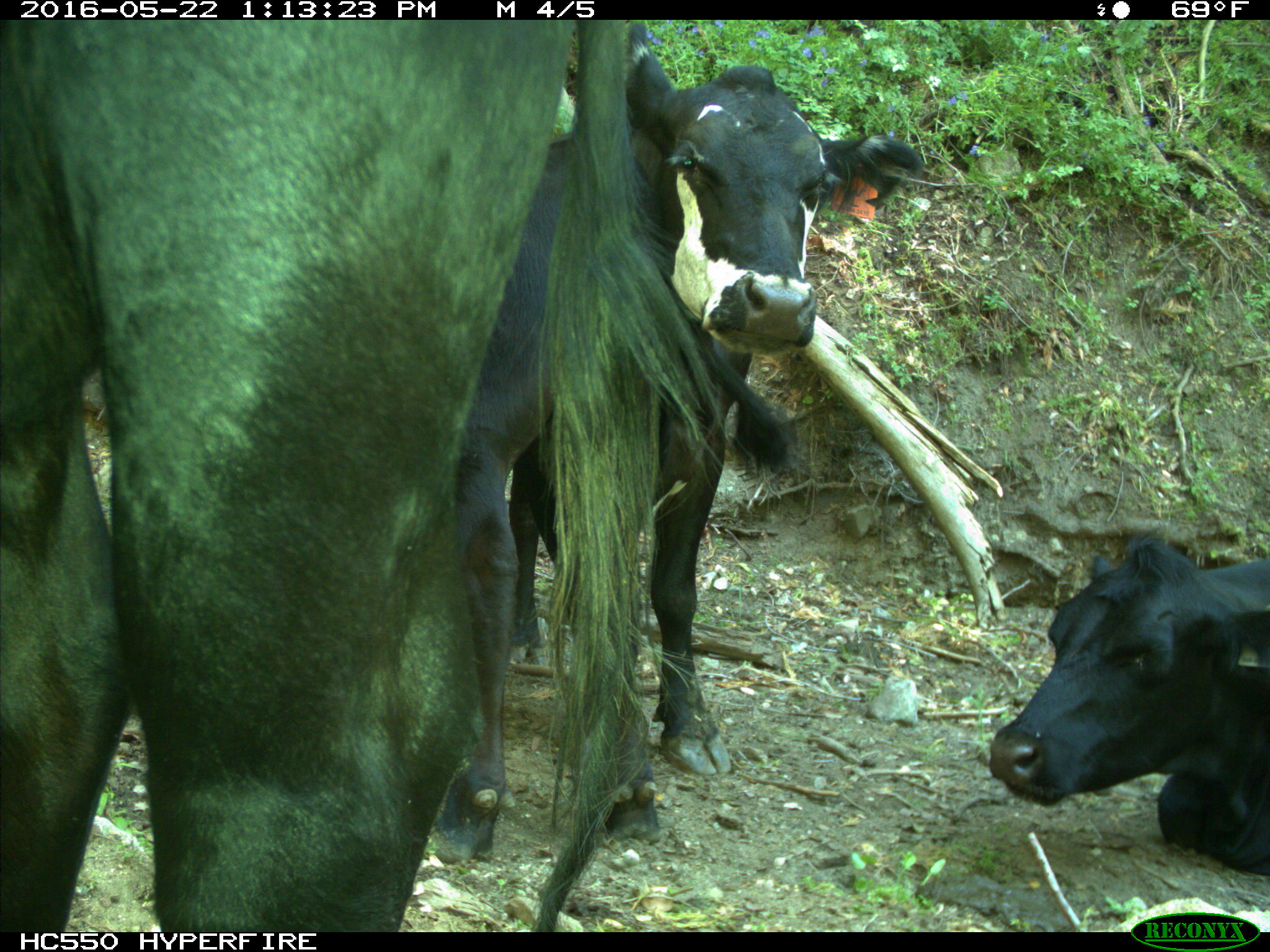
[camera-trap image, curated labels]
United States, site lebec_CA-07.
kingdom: Animalia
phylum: Chordata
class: Mammalia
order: Artiodactyla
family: Bovidae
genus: Bos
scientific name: Bos taurus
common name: domestic cow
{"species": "Bos taurus (domestic cow)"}